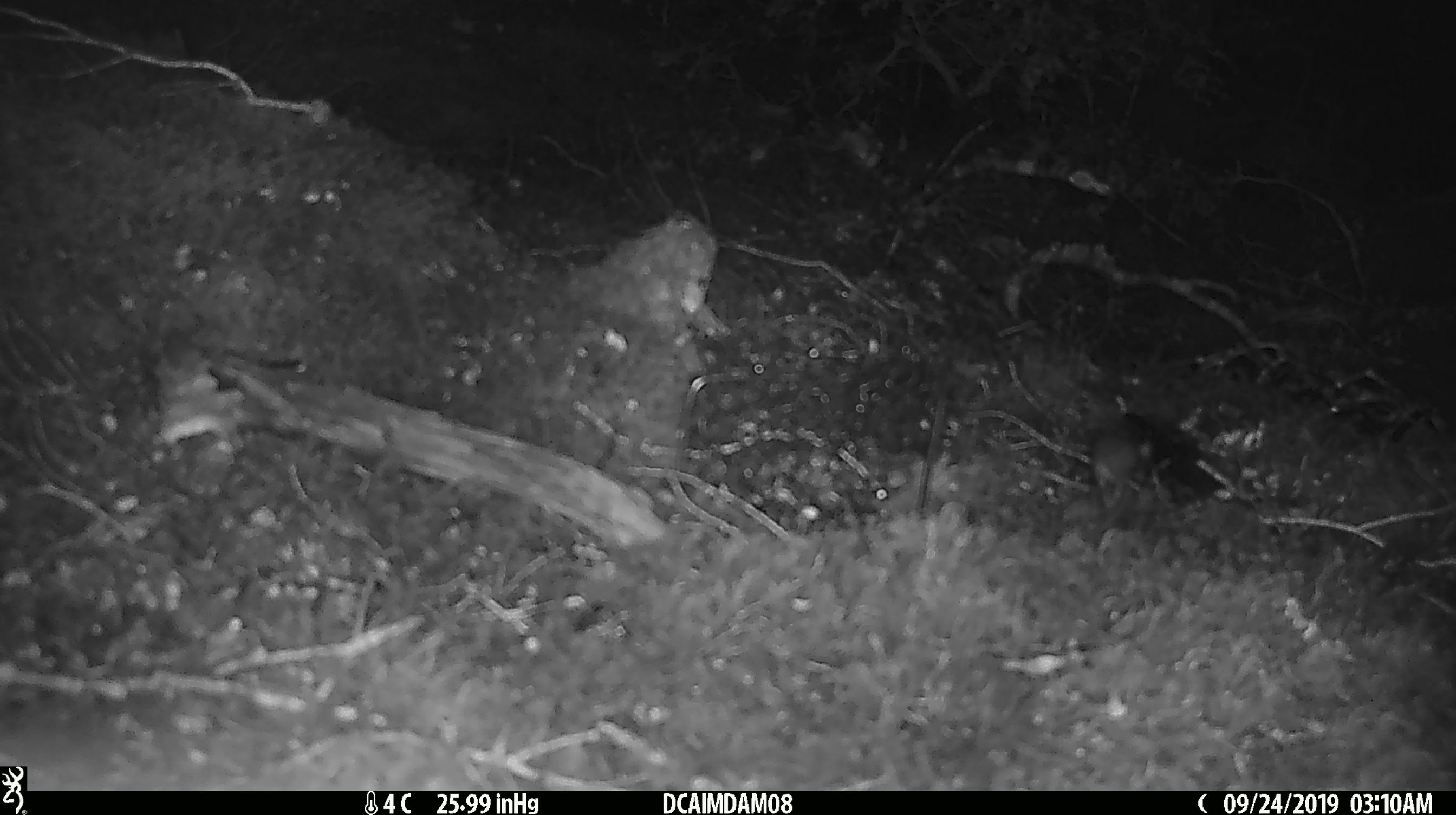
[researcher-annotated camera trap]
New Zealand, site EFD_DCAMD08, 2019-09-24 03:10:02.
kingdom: Animalia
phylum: Chordata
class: Mammalia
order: Rodentia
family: Muridae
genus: Mus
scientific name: Mus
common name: mouse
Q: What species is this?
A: Mouse (Mus).